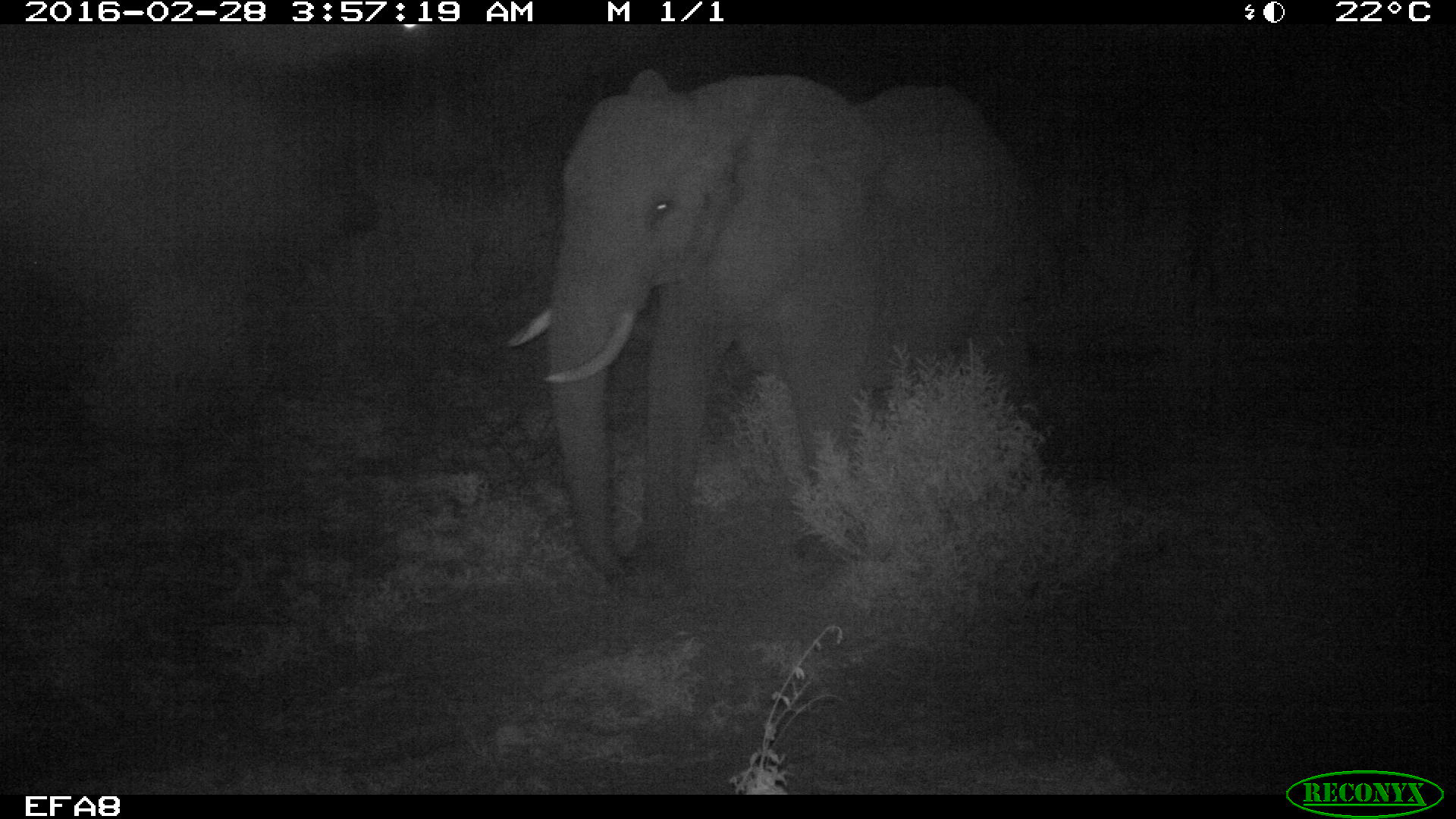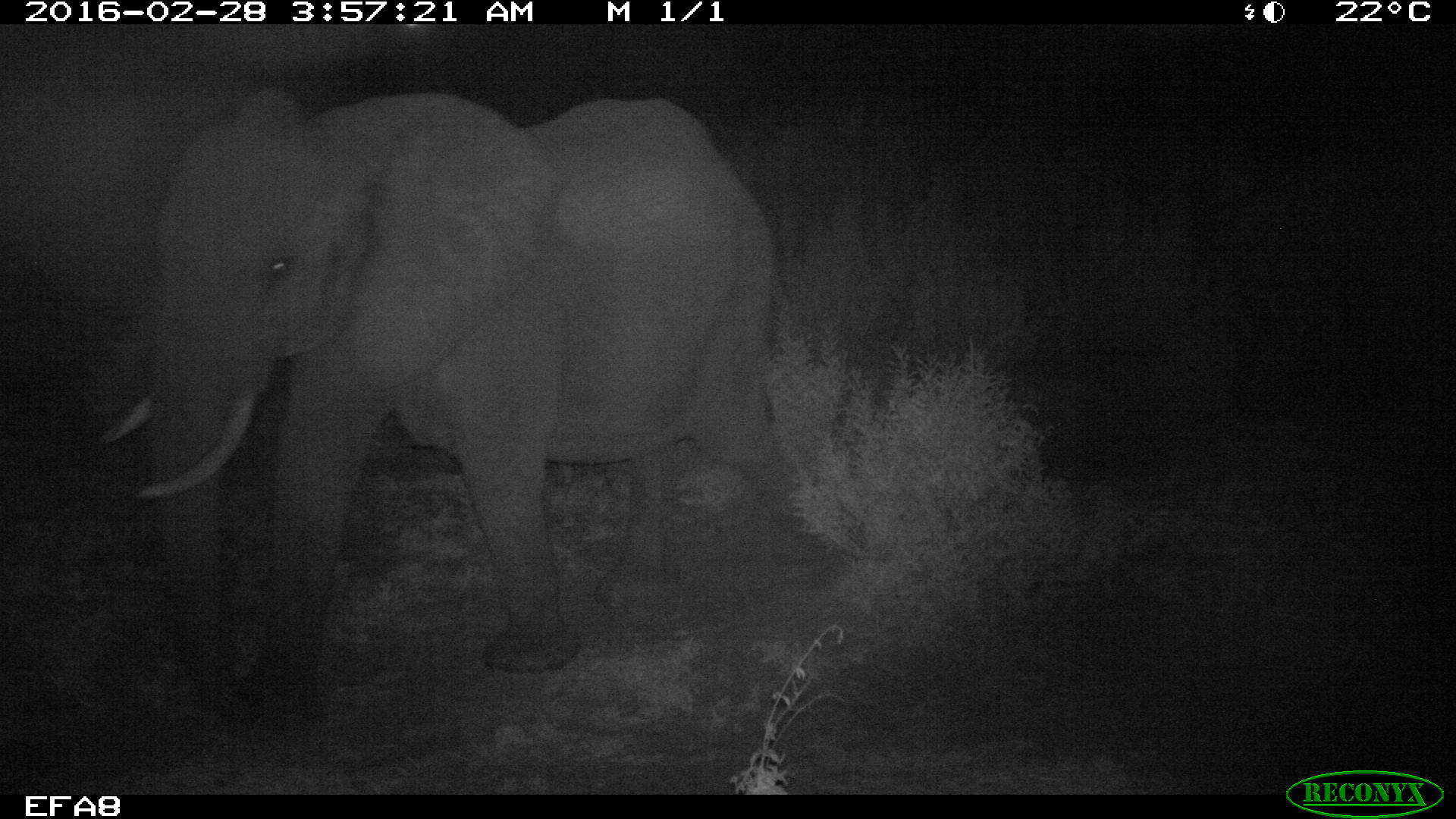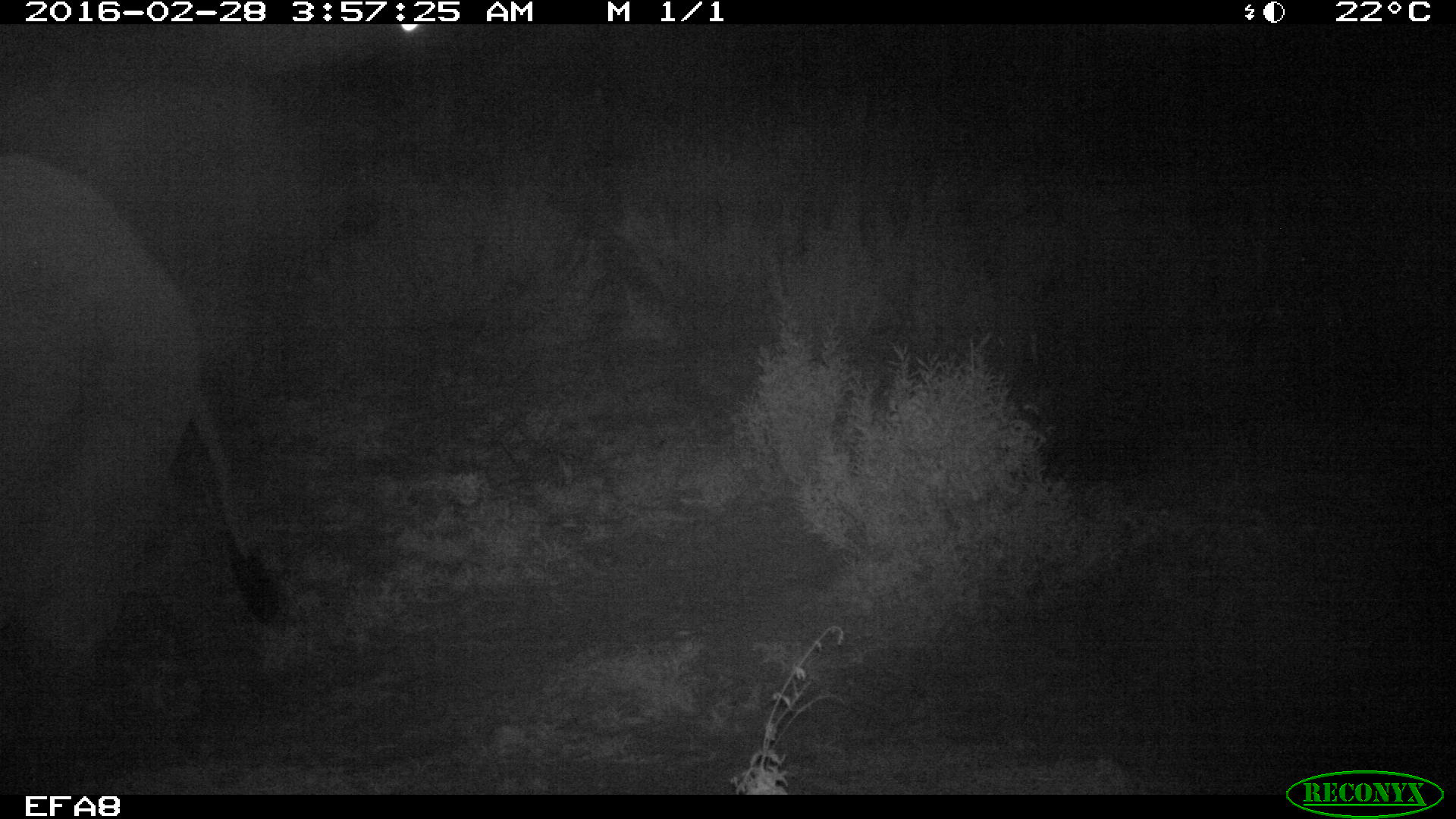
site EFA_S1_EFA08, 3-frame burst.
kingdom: Animalia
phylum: Chordata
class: Mammalia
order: Proboscidea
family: Elephantidae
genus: Loxodonta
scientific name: Loxodonta africana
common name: african bush elephant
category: elephant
Elephant (african bush elephant) (Loxodonta africana), count 1. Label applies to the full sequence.